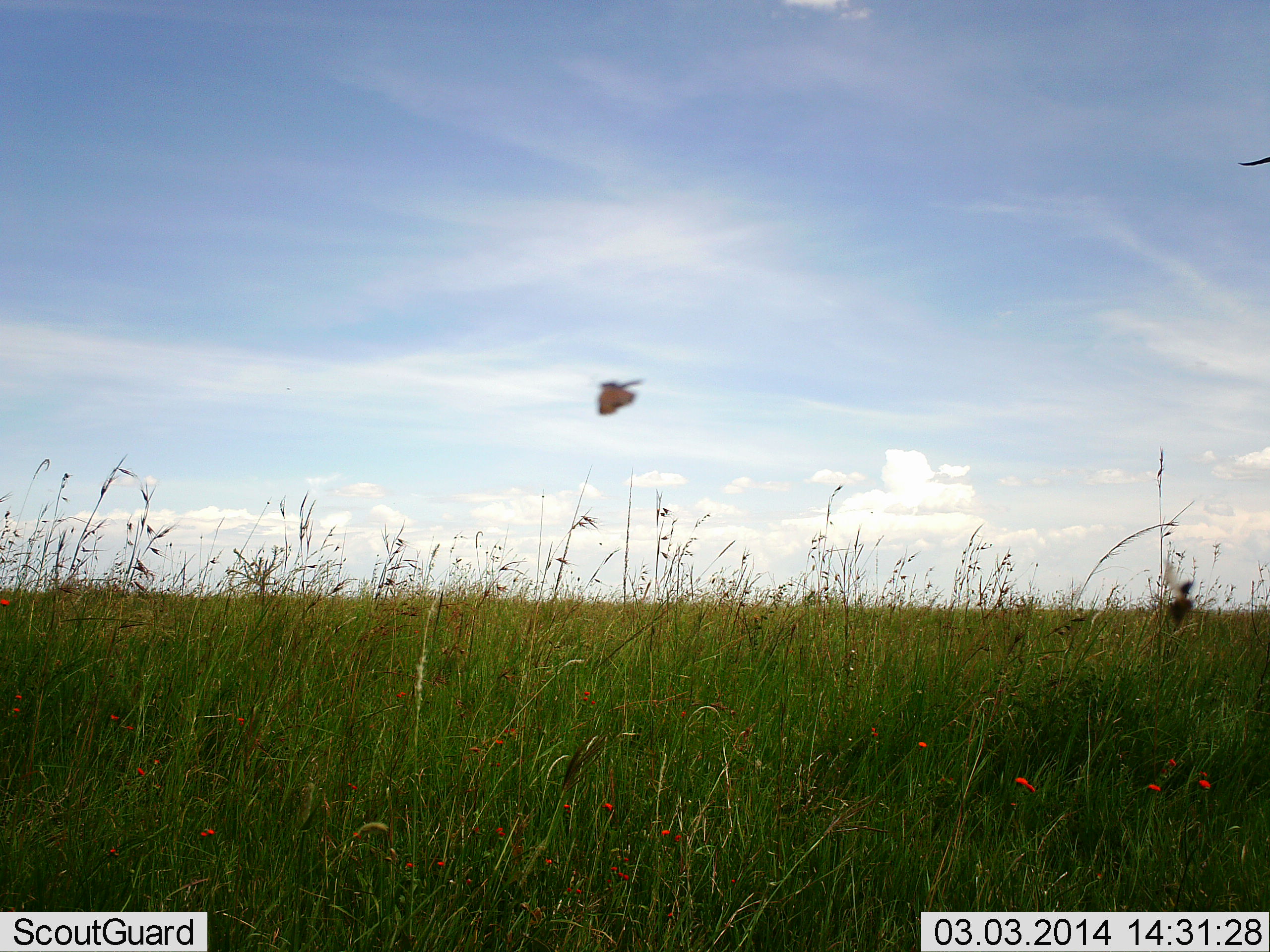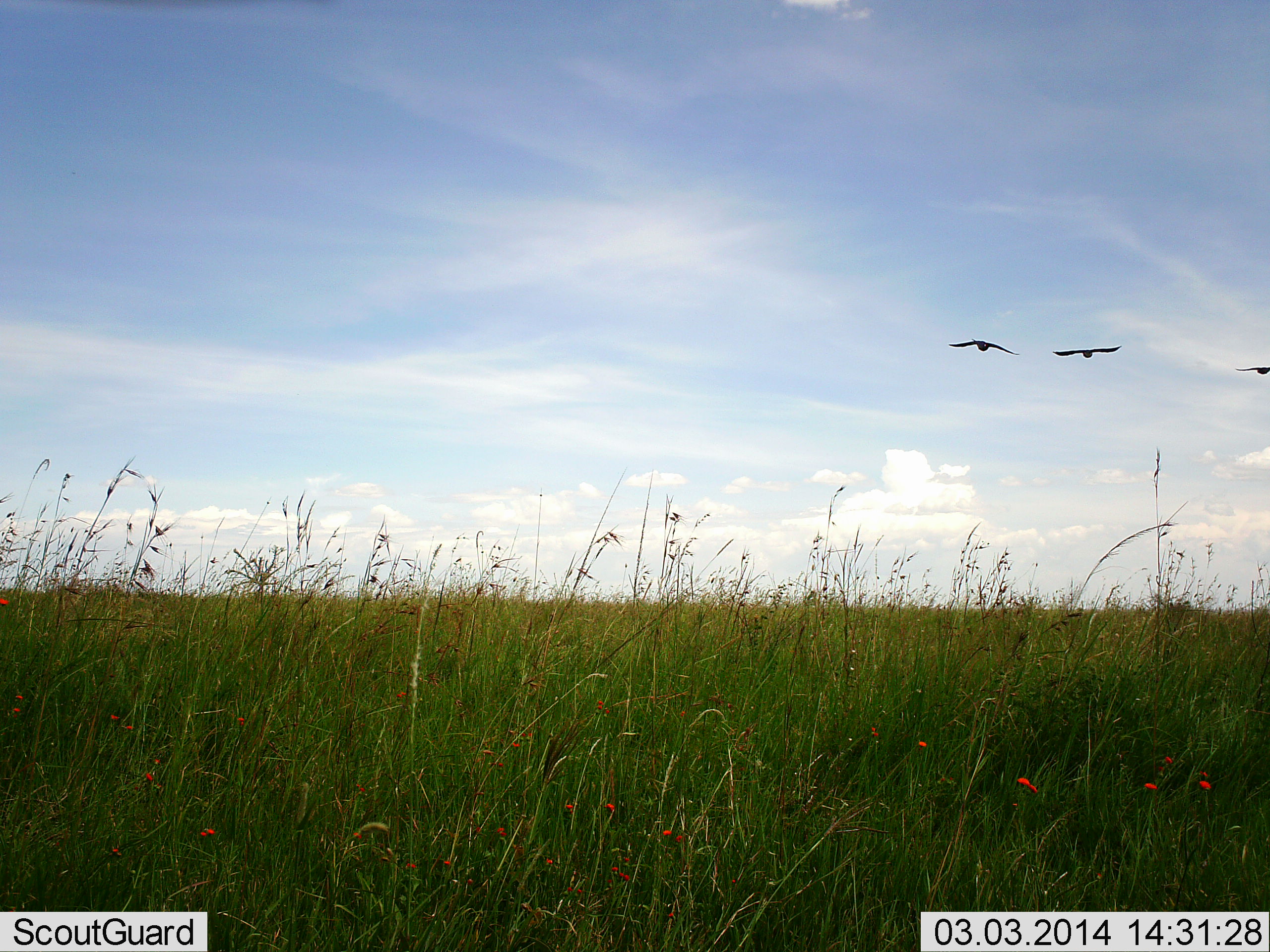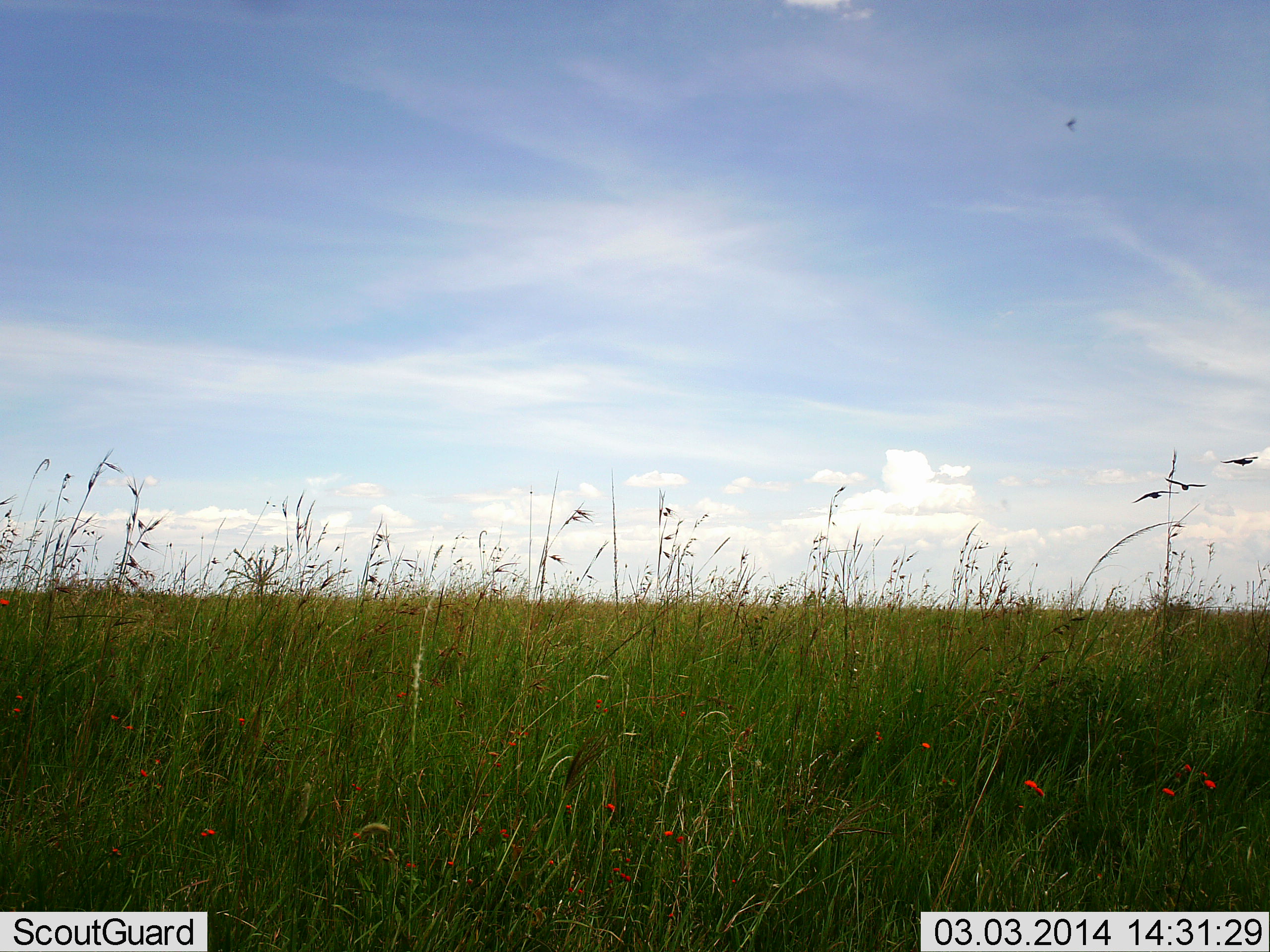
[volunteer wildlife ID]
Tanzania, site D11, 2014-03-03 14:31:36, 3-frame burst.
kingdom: Animalia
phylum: Chordata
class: Aves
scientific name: Aves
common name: bird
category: otherbird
Otherbird (bird) (Aves), count 3. Behavior (volunteer vote fractions): standing 0%, resting 0%, moving 100%, interacting 0%. Young present (vote fraction): 0%. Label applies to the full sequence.